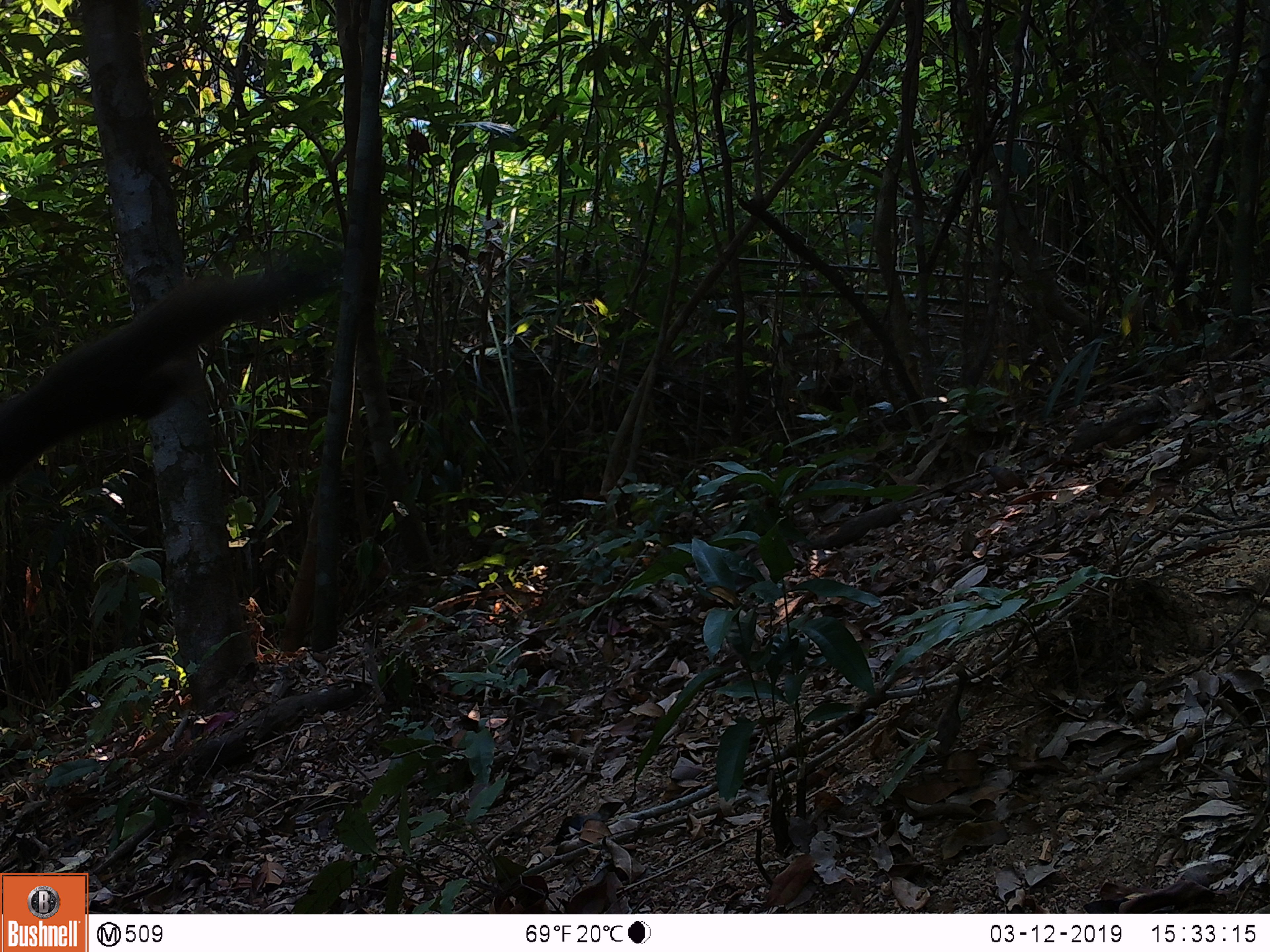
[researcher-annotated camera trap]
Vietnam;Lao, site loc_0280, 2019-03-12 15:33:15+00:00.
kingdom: Animalia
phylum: Chordata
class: Mammalia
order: Rodentia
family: Sciuridae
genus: Callosciurus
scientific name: Callosciurus erythraeus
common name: pallas's squirrel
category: pallass squirrel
Pallass squirrel (pallas's squirrel) (Callosciurus erythraeus). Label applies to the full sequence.